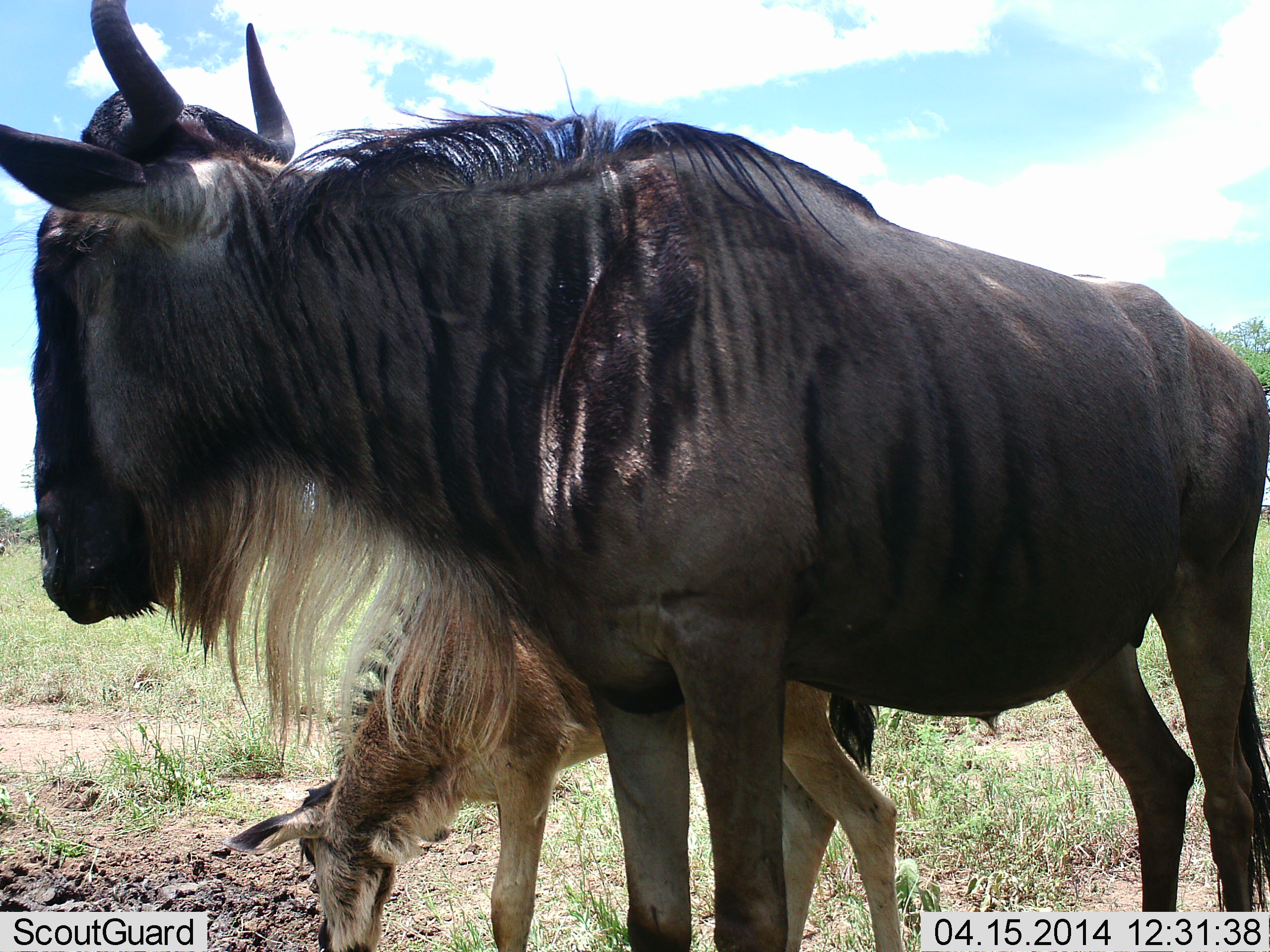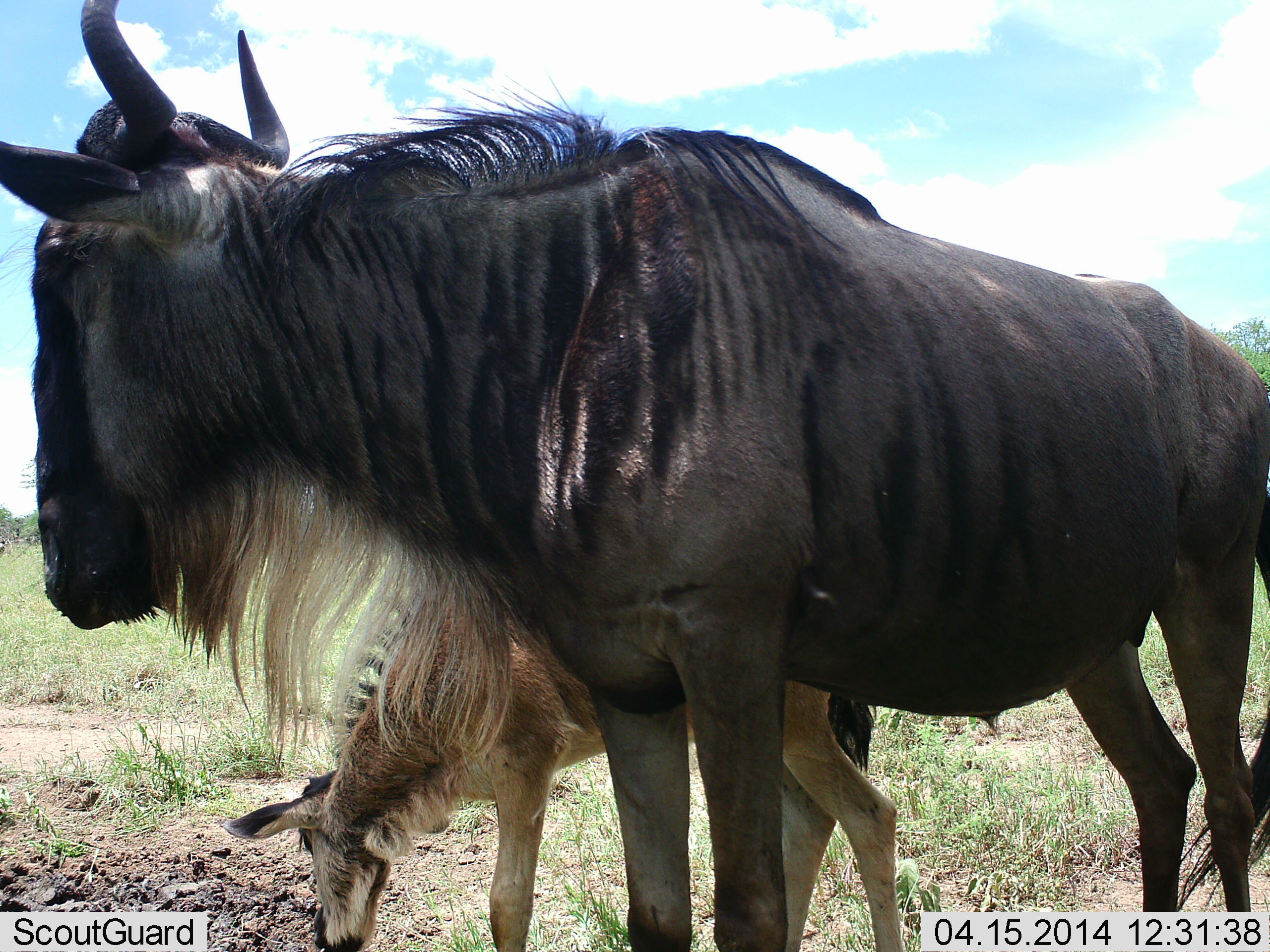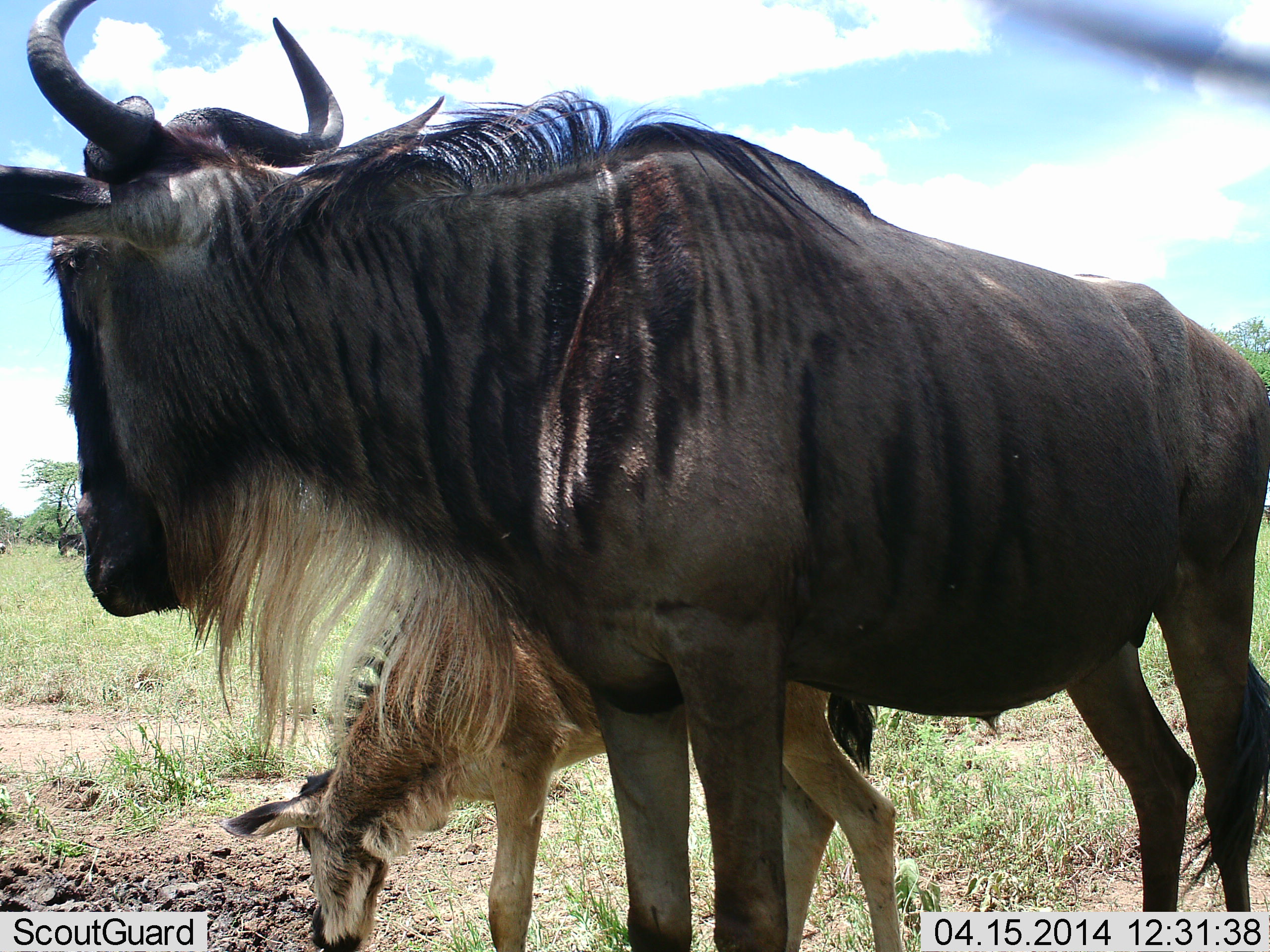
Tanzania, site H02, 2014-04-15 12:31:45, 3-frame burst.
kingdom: Animalia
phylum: Chordata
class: Mammalia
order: Artiodactyla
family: Bovidae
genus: Connochaetes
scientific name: Connochaetes taurinus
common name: blue wildebeest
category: wildebeest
Wildebeest (blue wildebeest) (Connochaetes taurinus), count 2. Behavior (volunteer vote fractions): standing 90%, resting 10%, moving 10%, interacting 0%. Young present (vote fraction): 70%. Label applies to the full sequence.